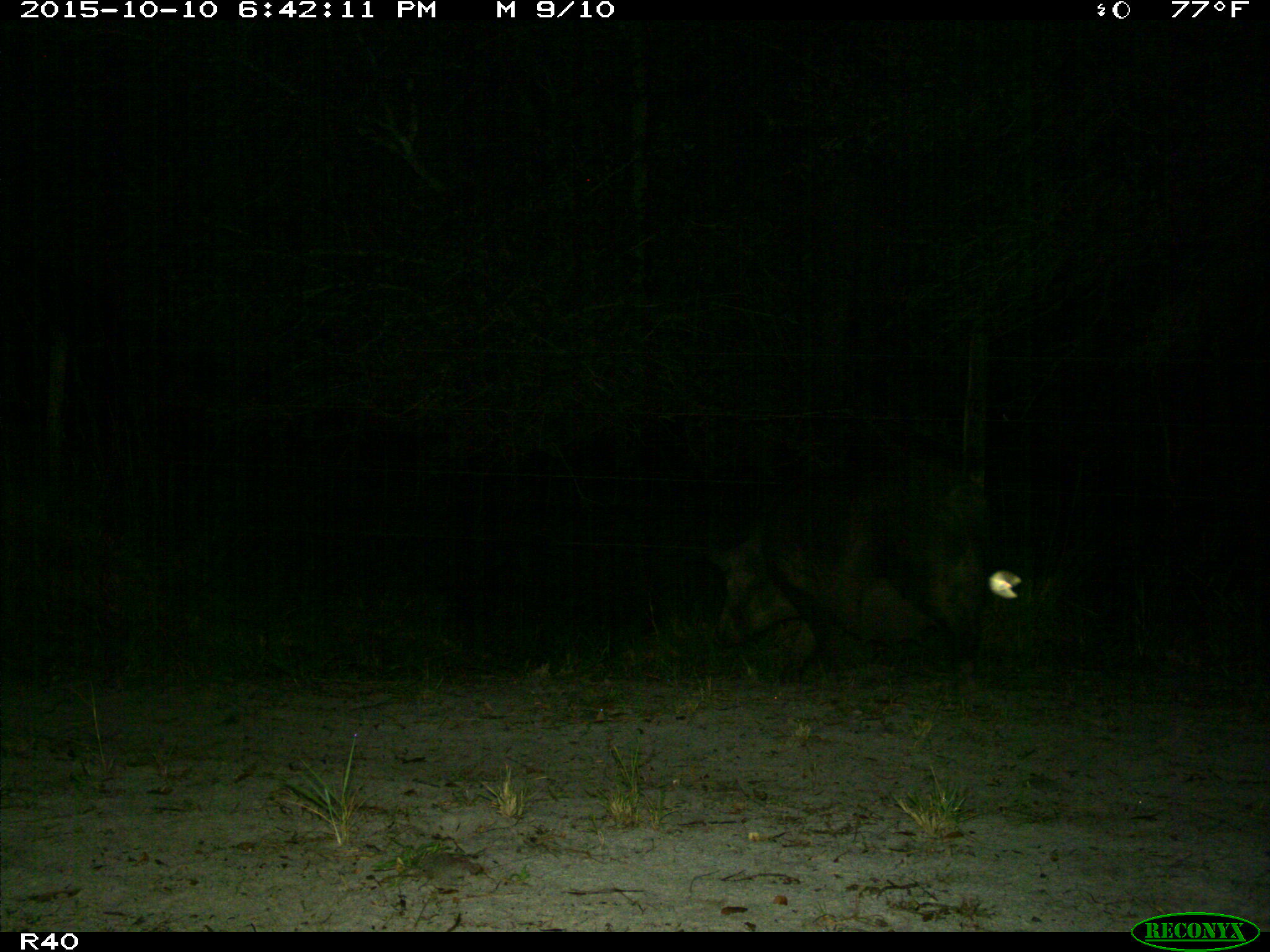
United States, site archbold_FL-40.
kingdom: Animalia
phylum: Chordata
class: Mammalia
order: Artiodactyla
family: Suidae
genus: Sus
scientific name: Sus scrofa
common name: wild boar